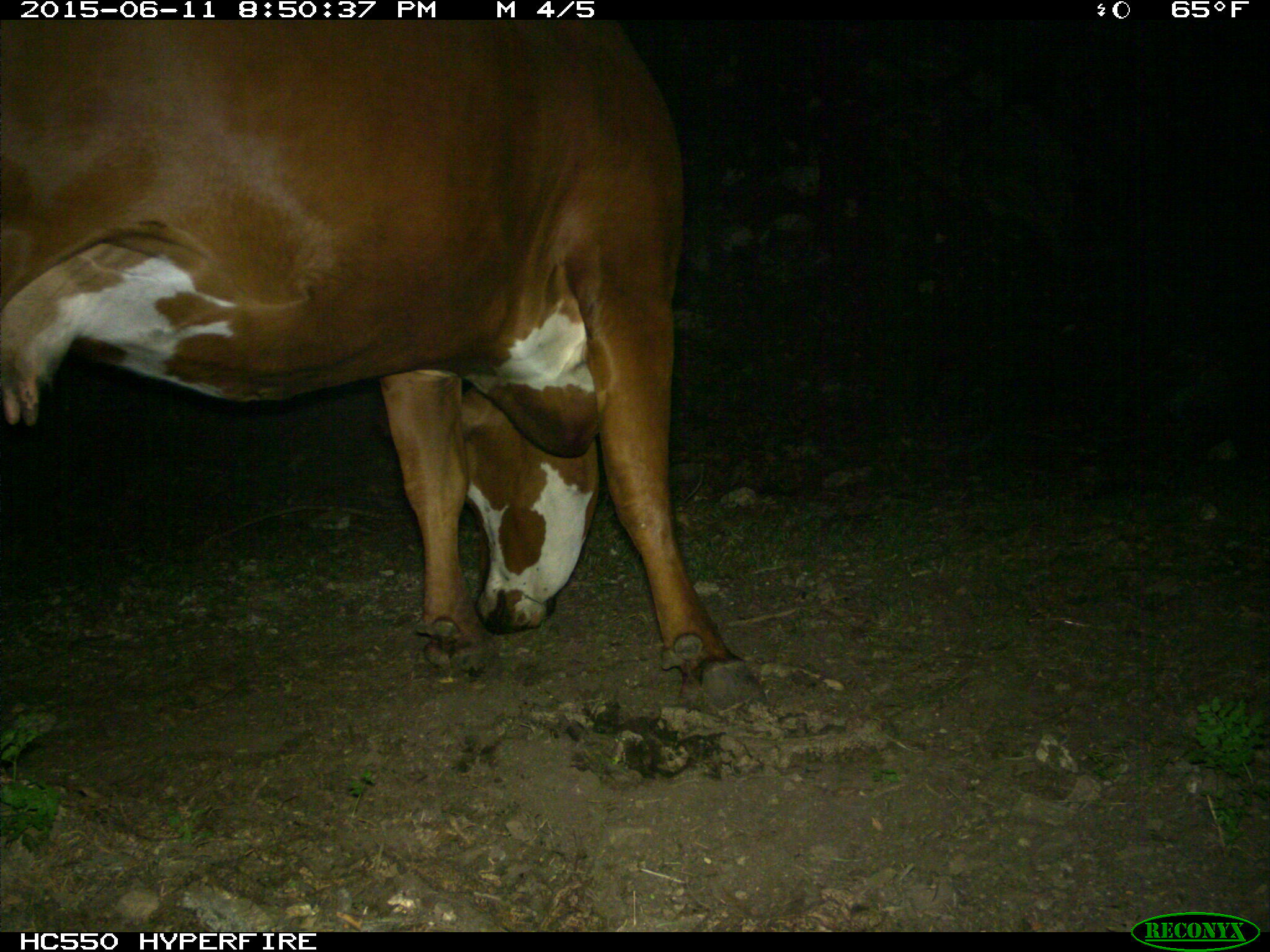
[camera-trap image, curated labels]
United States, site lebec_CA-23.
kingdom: Animalia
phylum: Chordata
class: Mammalia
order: Artiodactyla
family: Bovidae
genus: Bos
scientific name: Bos taurus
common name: domestic cow